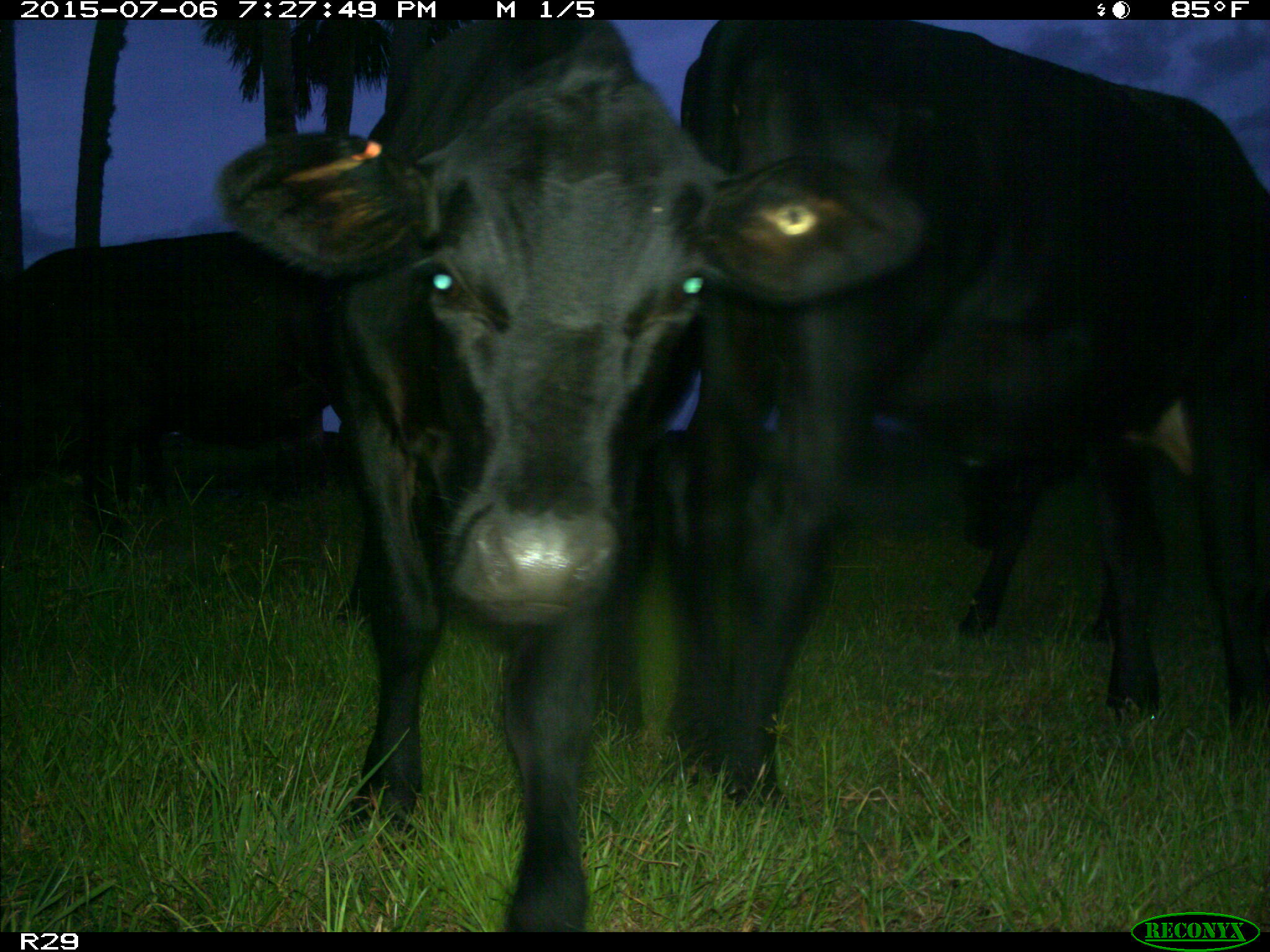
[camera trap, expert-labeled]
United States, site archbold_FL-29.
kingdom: Animalia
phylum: Chordata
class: Mammalia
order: Artiodactyla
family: Bovidae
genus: Bos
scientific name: Bos taurus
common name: domestic cow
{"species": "Bos taurus (domestic cow)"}